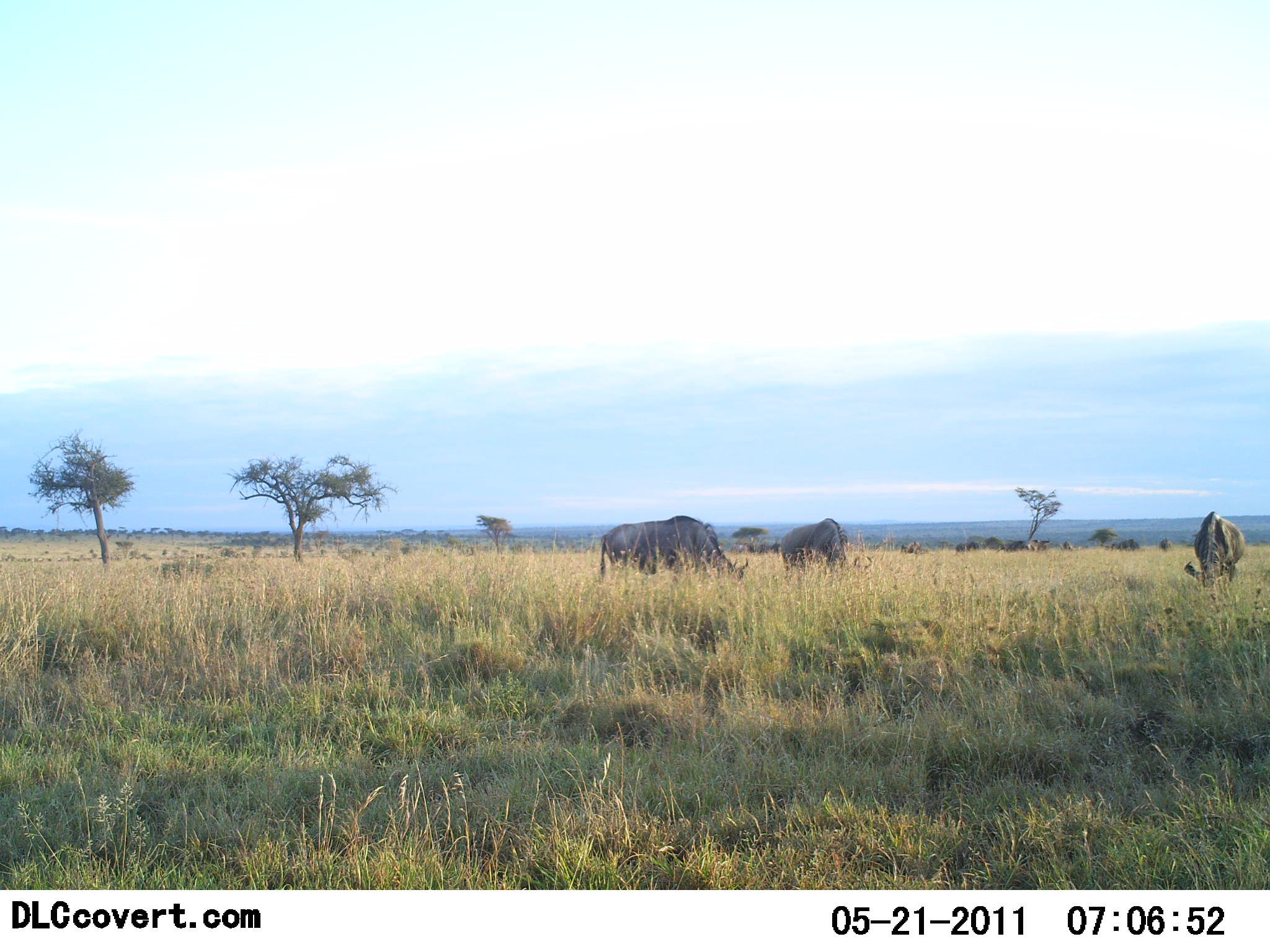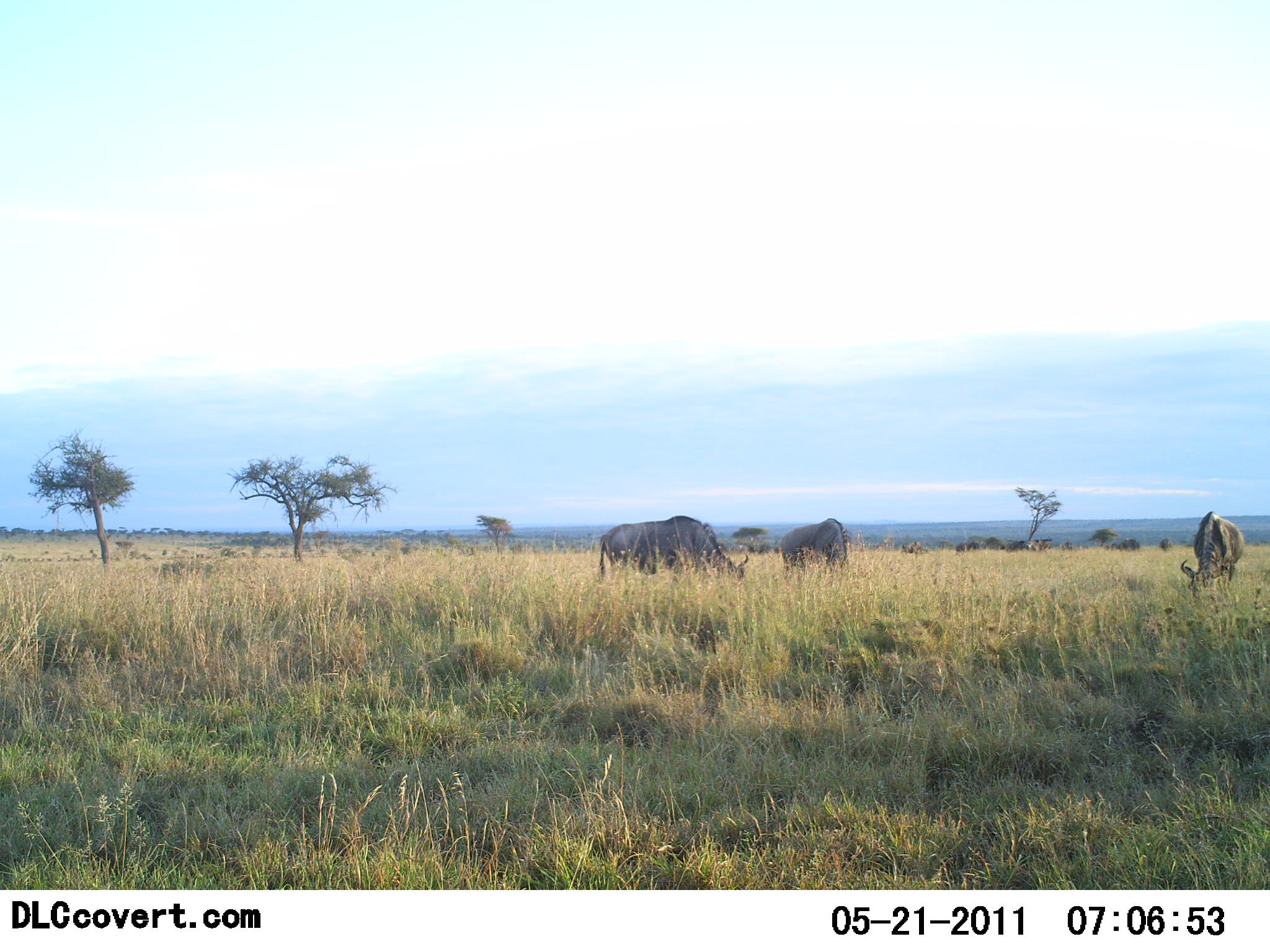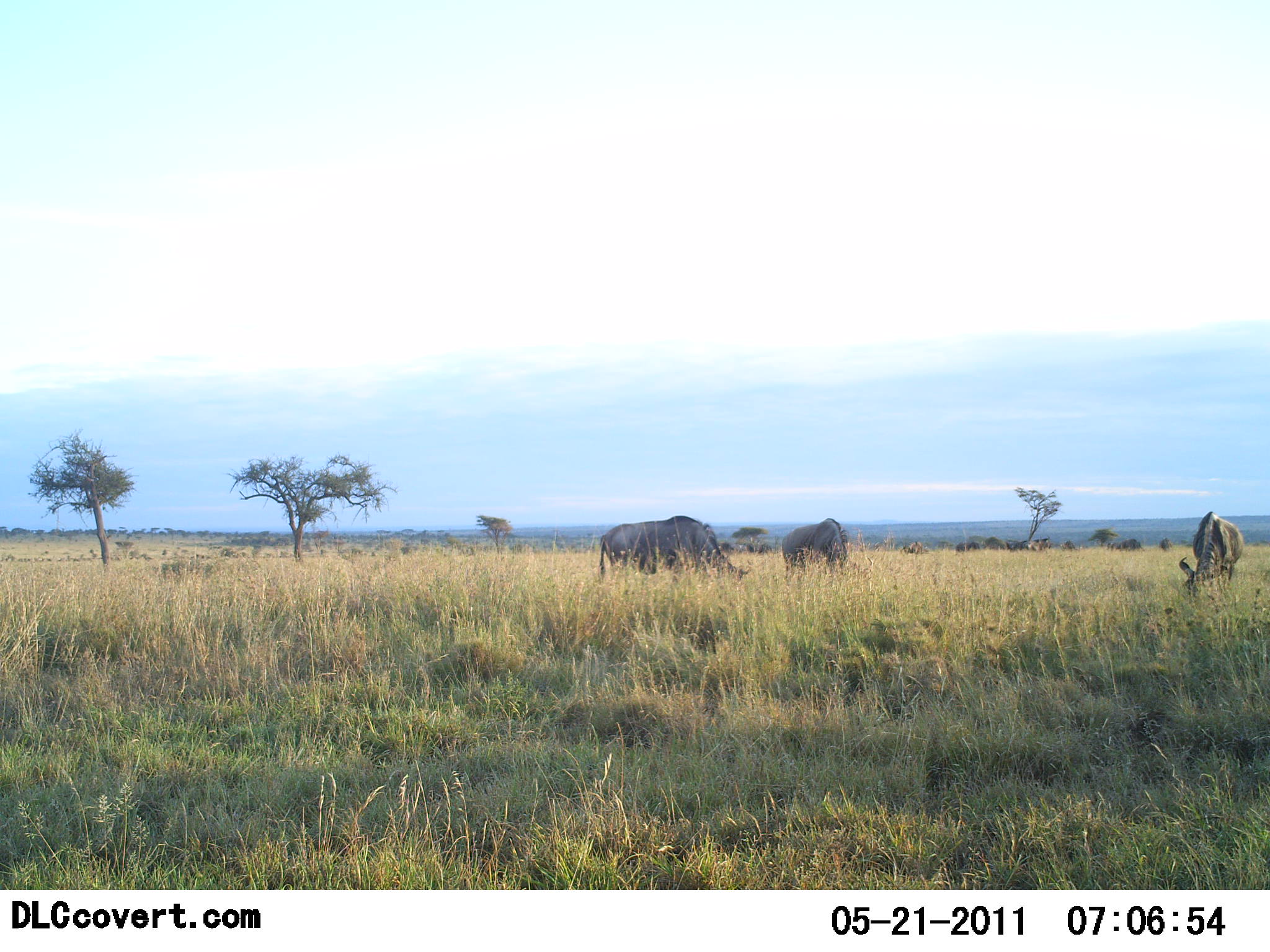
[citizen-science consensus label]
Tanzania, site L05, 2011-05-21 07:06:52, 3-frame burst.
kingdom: Animalia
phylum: Chordata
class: Mammalia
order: Artiodactyla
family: Bovidae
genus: Connochaetes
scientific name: Connochaetes taurinus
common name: blue wildebeest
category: wildebeest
Wildebeest (blue wildebeest) (Connochaetes taurinus), count 3. Behavior (volunteer vote fractions): standing 20%, resting 0%, moving 10%, interacting 0%. Young present (vote fraction): 0%. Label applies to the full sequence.